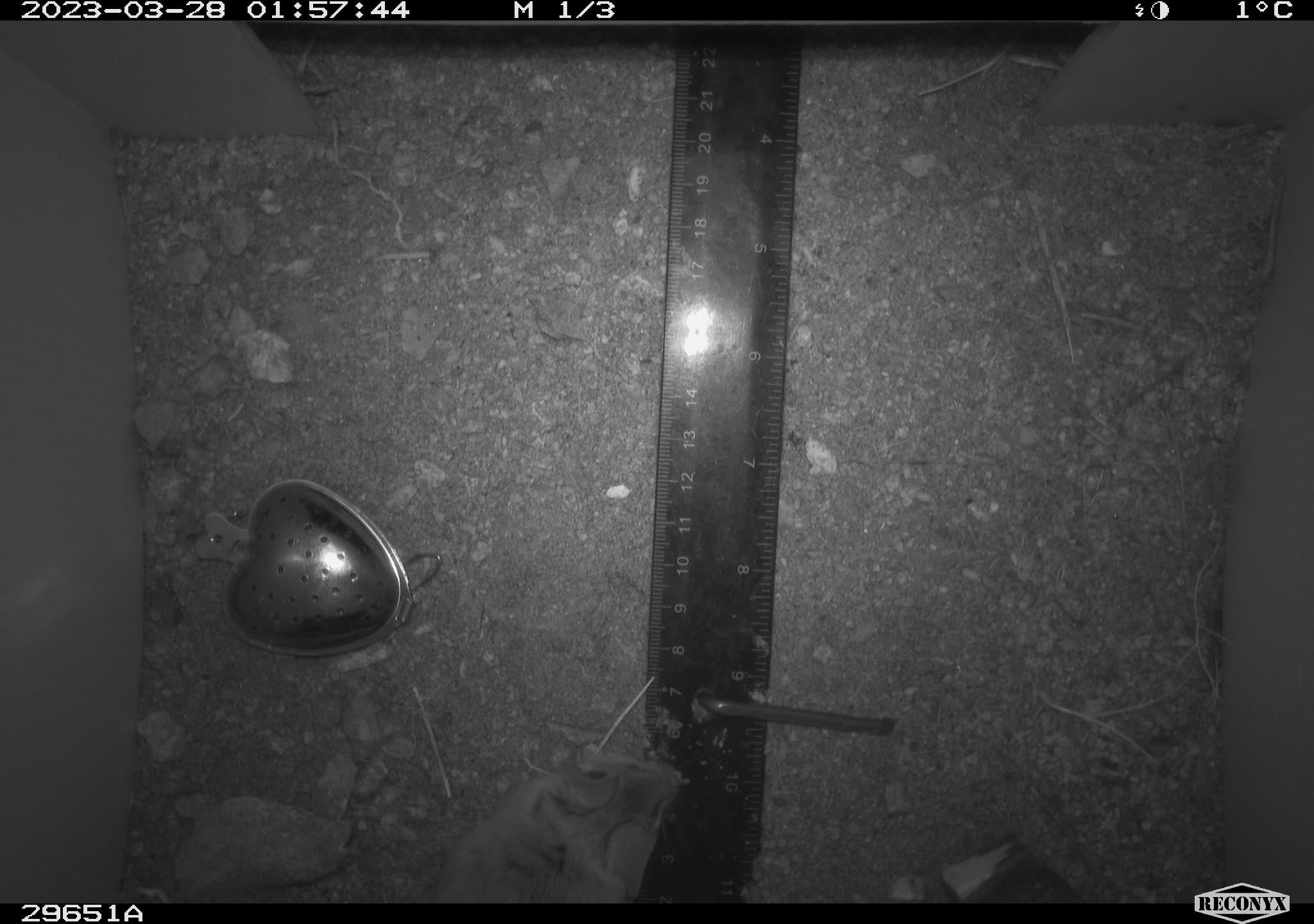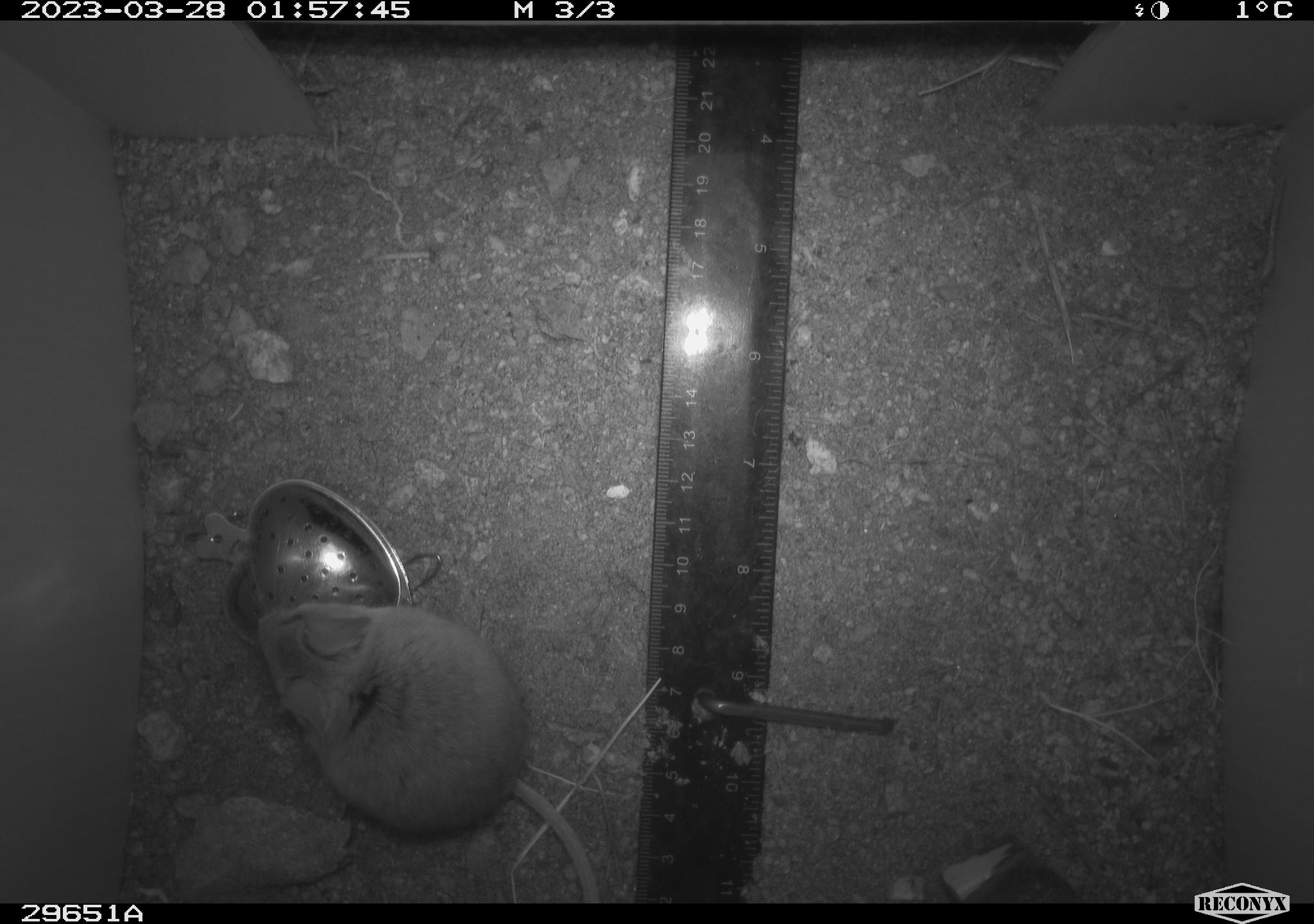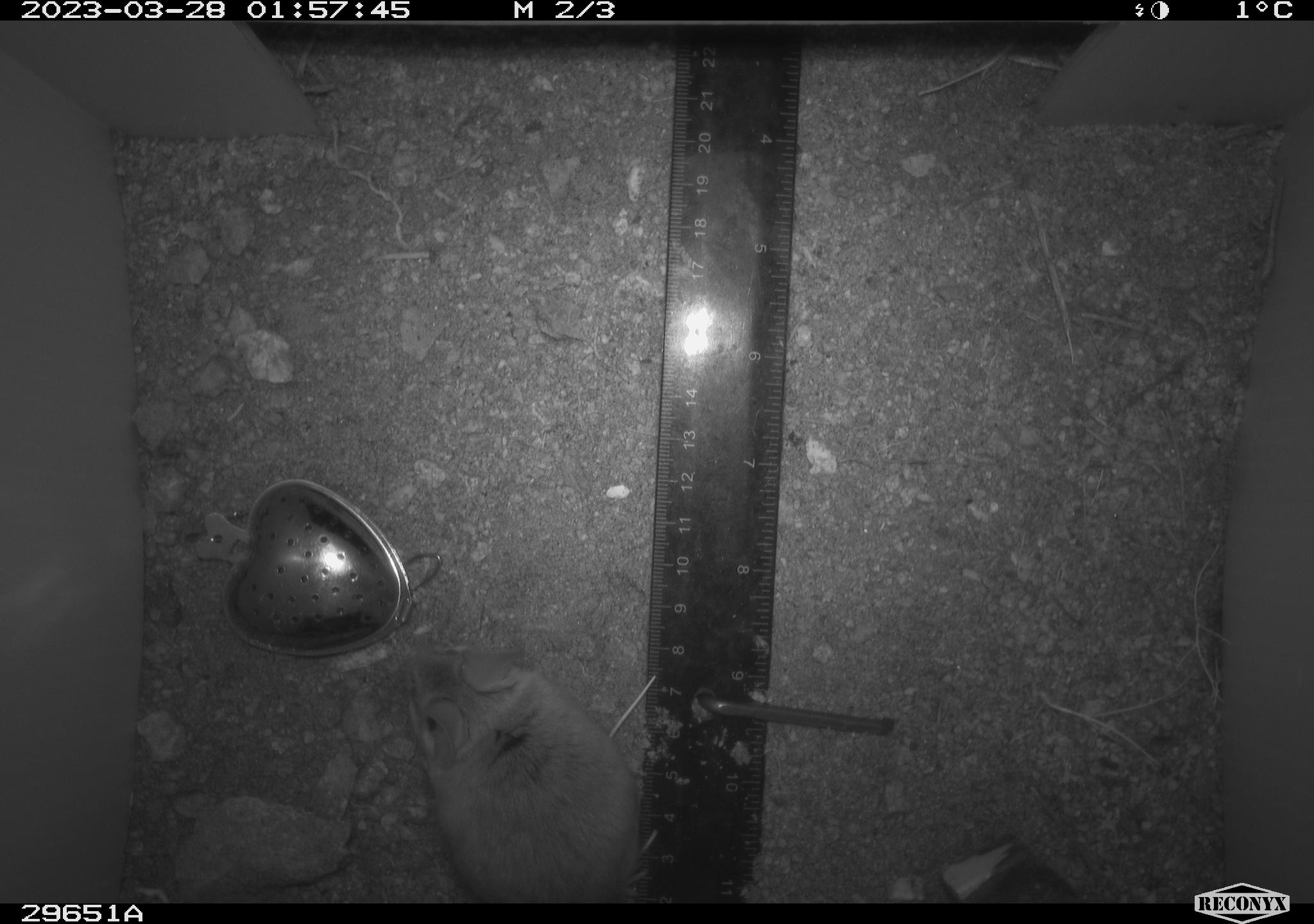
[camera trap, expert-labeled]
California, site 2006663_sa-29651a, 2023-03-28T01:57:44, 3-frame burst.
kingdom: Animalia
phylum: Chordata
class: Mammalia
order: Rodentia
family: Cricetidae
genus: Peromyscus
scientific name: Peromyscus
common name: deer mice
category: peromyscus species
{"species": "peromyscus species (deer mice) (Peromyscus)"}